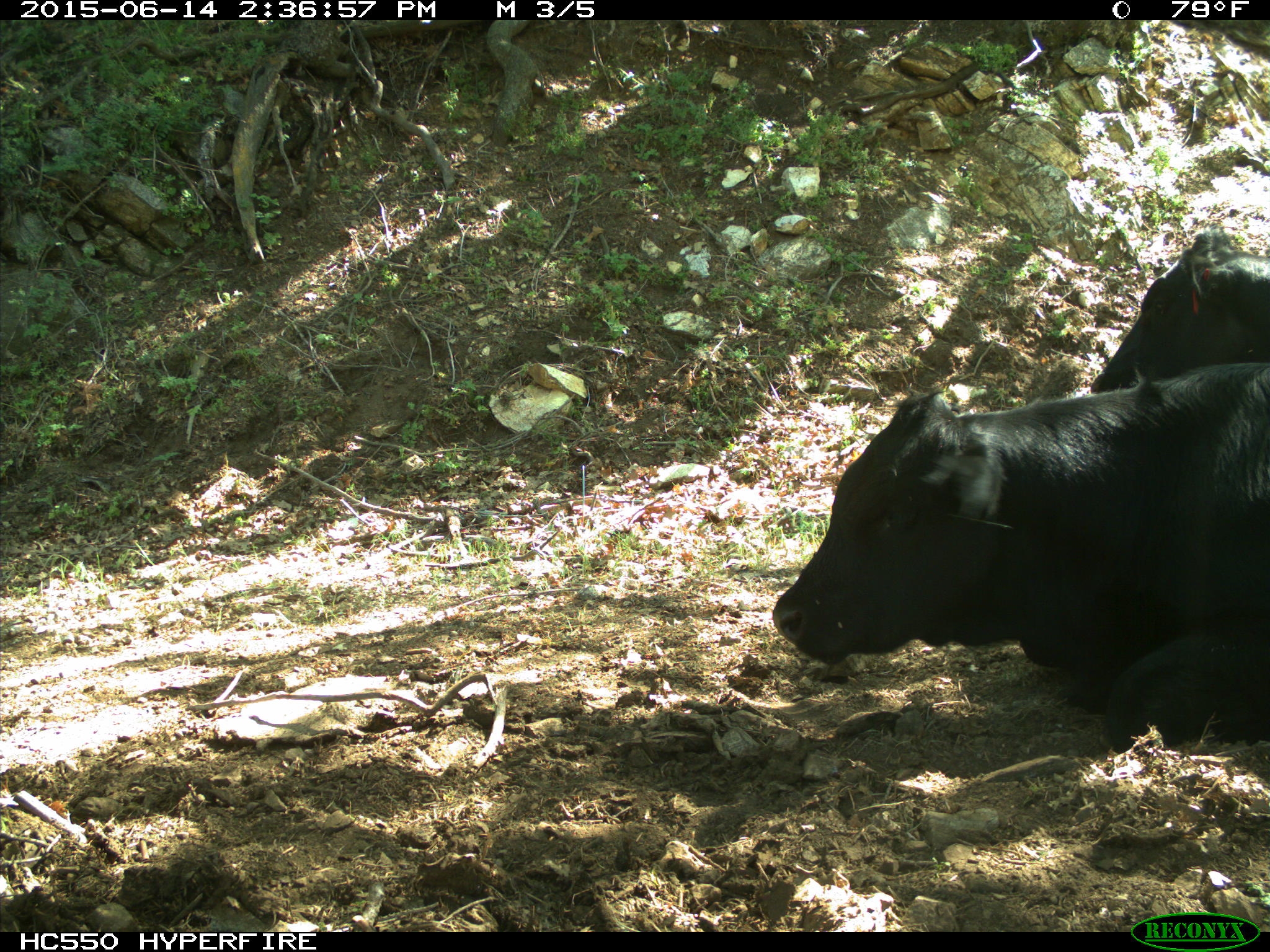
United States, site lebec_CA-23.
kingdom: Animalia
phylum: Chordata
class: Mammalia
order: Artiodactyla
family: Bovidae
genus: Bos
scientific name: Bos taurus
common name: domestic cow